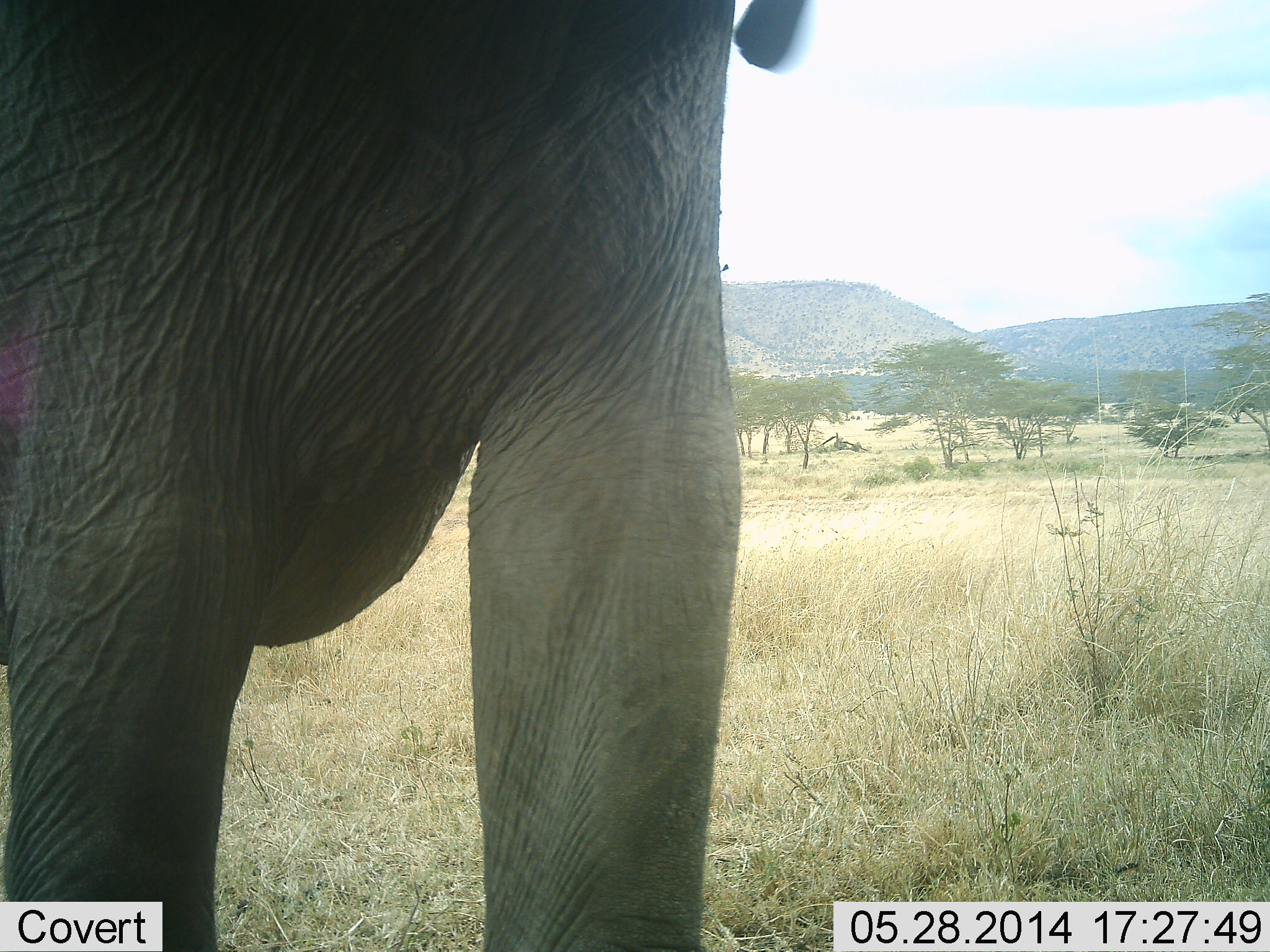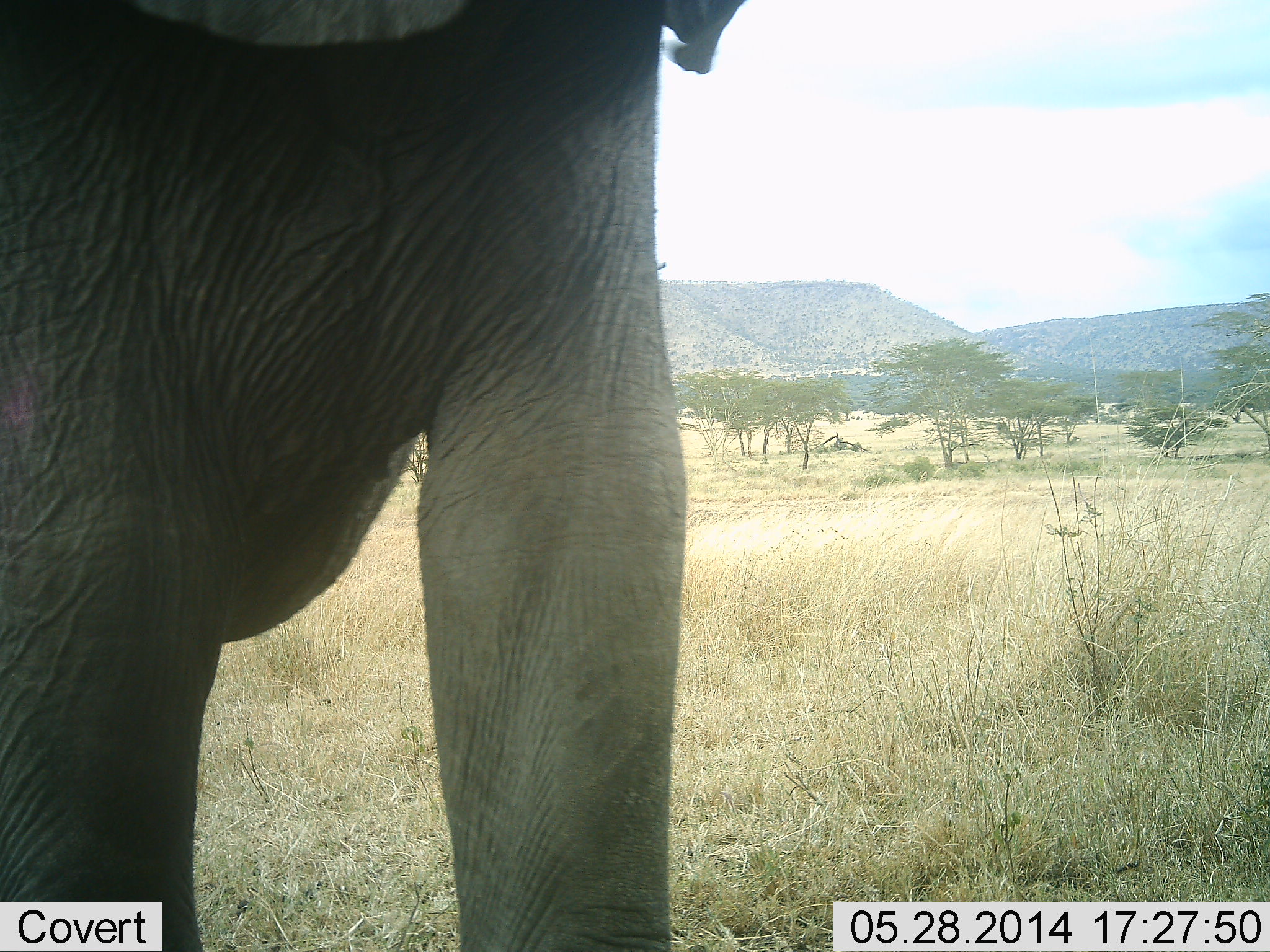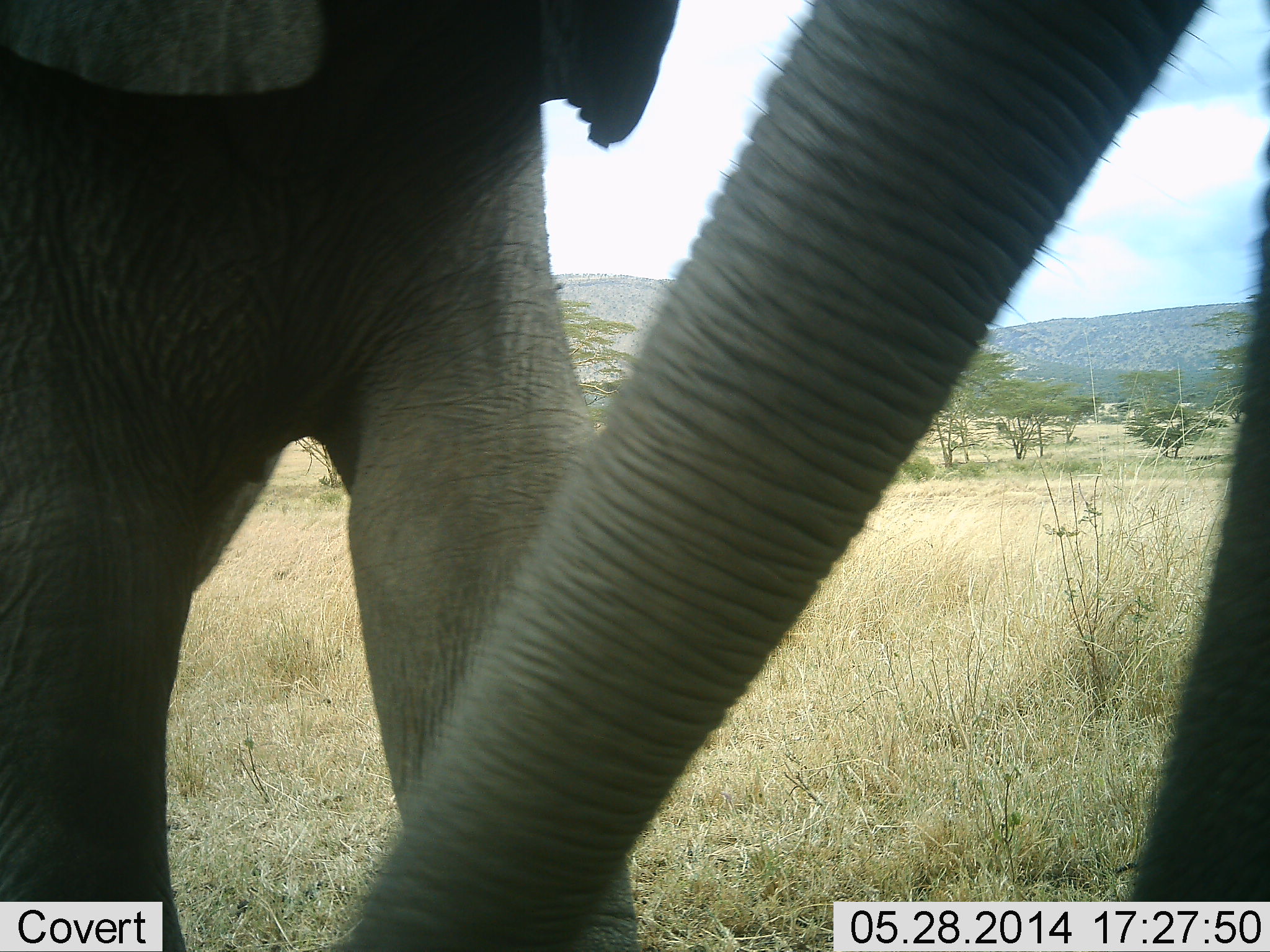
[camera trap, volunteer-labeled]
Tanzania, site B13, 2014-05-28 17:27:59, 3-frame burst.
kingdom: Animalia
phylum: Chordata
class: Mammalia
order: Proboscidea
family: Elephantidae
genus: Loxodonta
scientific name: Loxodonta africana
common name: african bush elephant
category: elephant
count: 2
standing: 70%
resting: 0%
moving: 30%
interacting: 20%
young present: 0%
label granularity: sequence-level